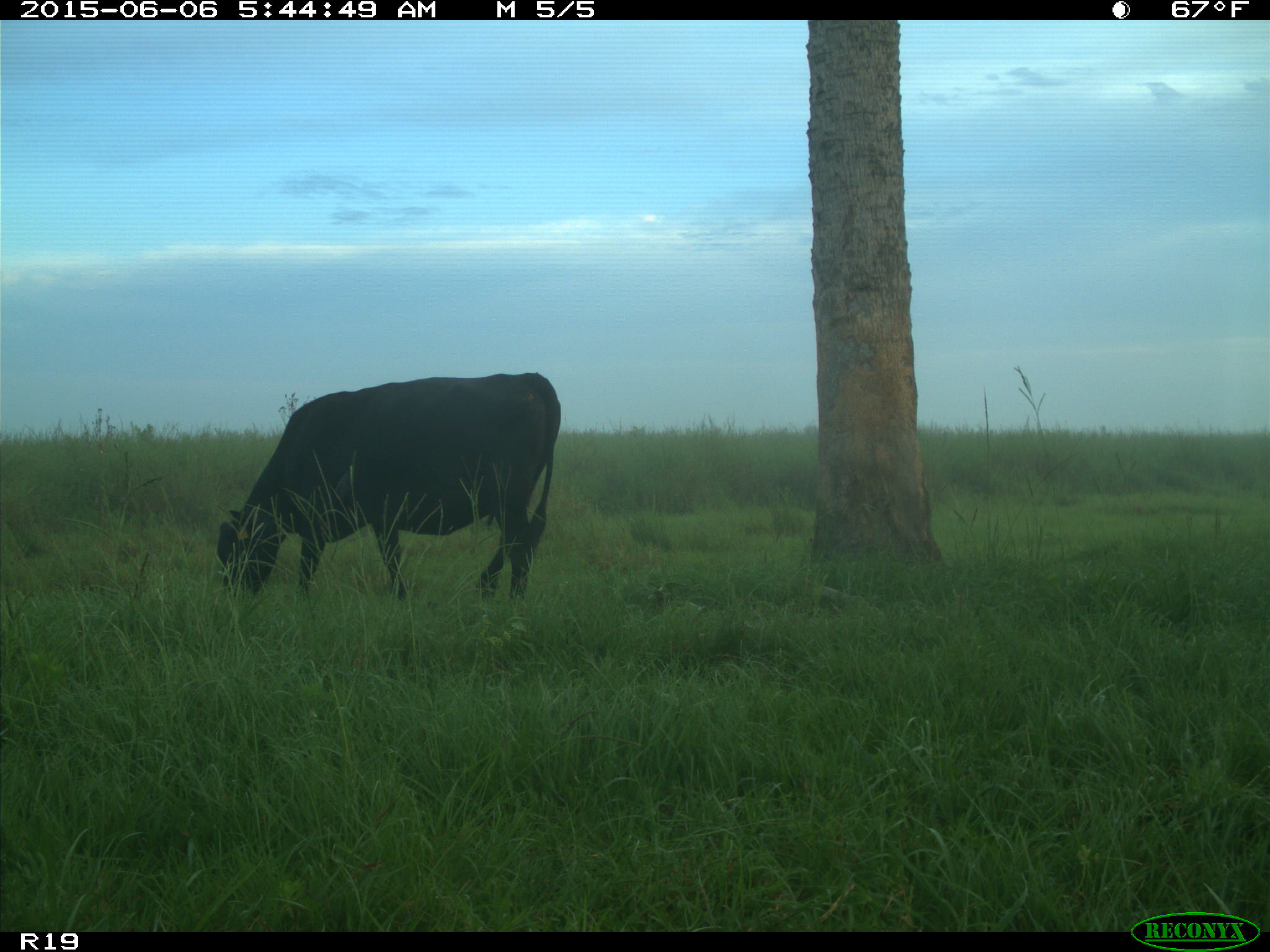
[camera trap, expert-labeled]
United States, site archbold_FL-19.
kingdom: Animalia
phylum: Chordata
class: Mammalia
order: Artiodactyla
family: Bovidae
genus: Bos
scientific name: Bos taurus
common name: domestic cow